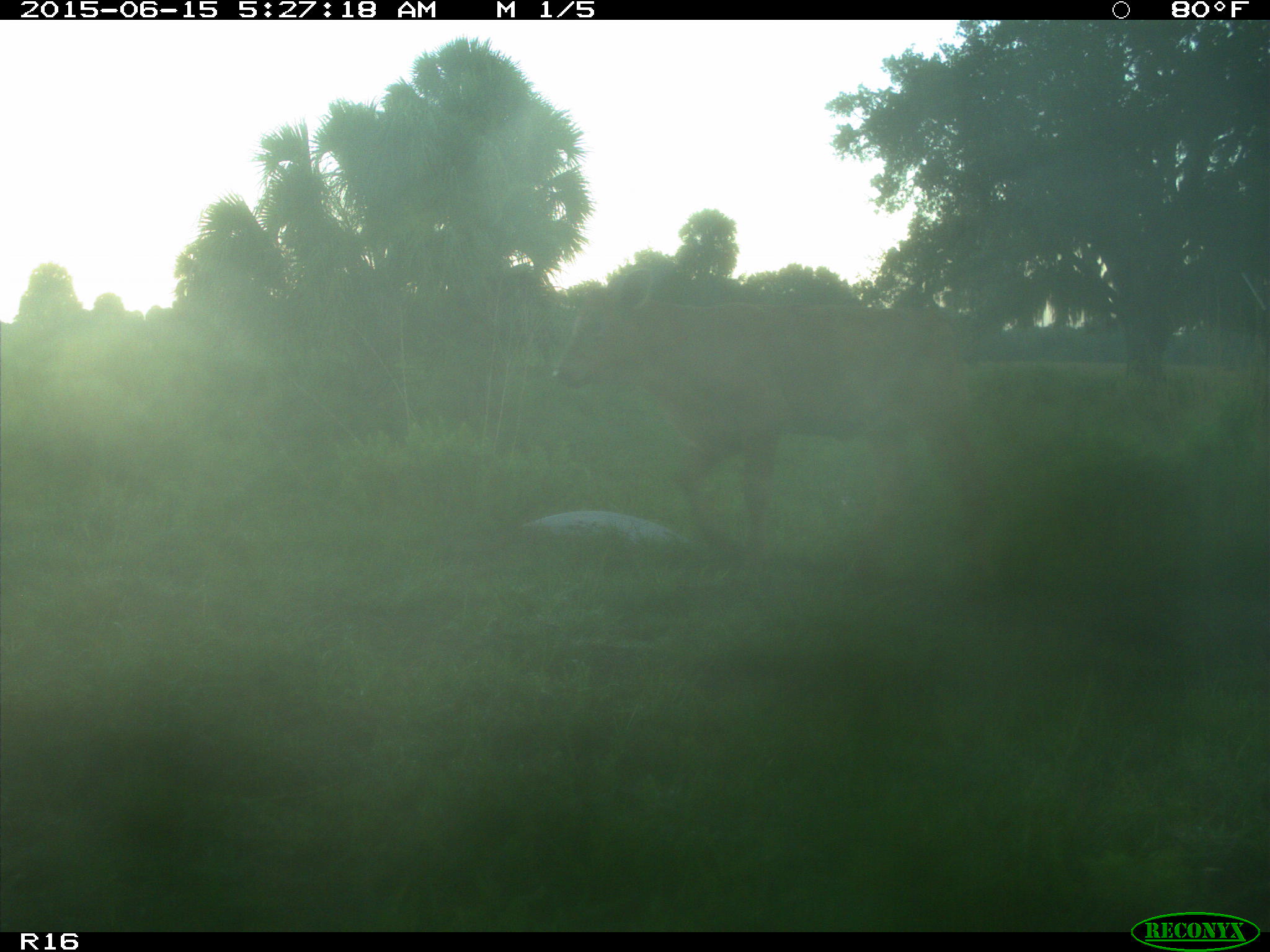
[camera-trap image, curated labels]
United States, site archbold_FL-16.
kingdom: Animalia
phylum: Chordata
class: Mammalia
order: Artiodactyla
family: Bovidae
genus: Bos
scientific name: Bos taurus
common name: domestic cow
Bos taurus (domestic cow).